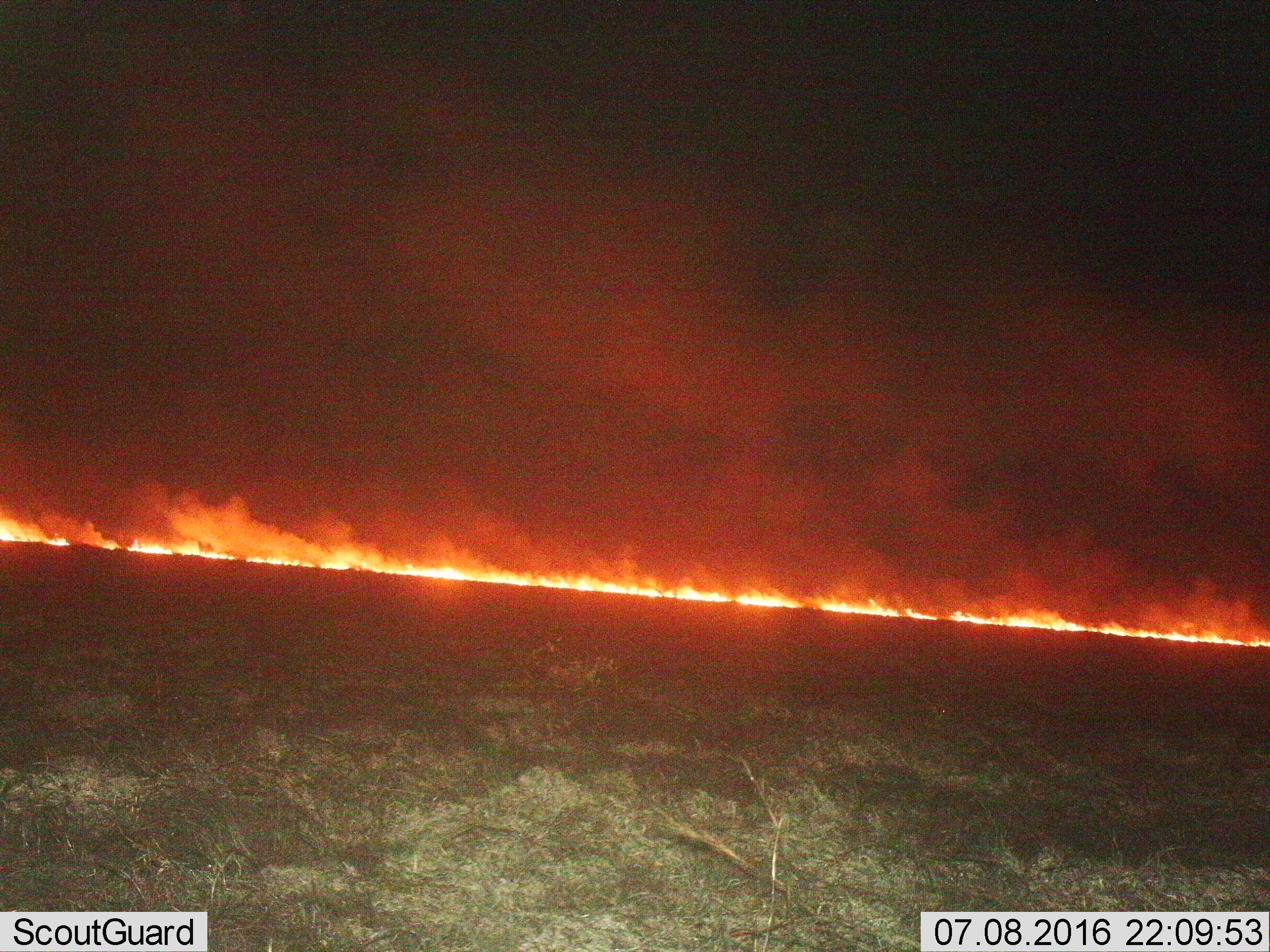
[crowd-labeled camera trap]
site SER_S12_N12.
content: unidentified animal